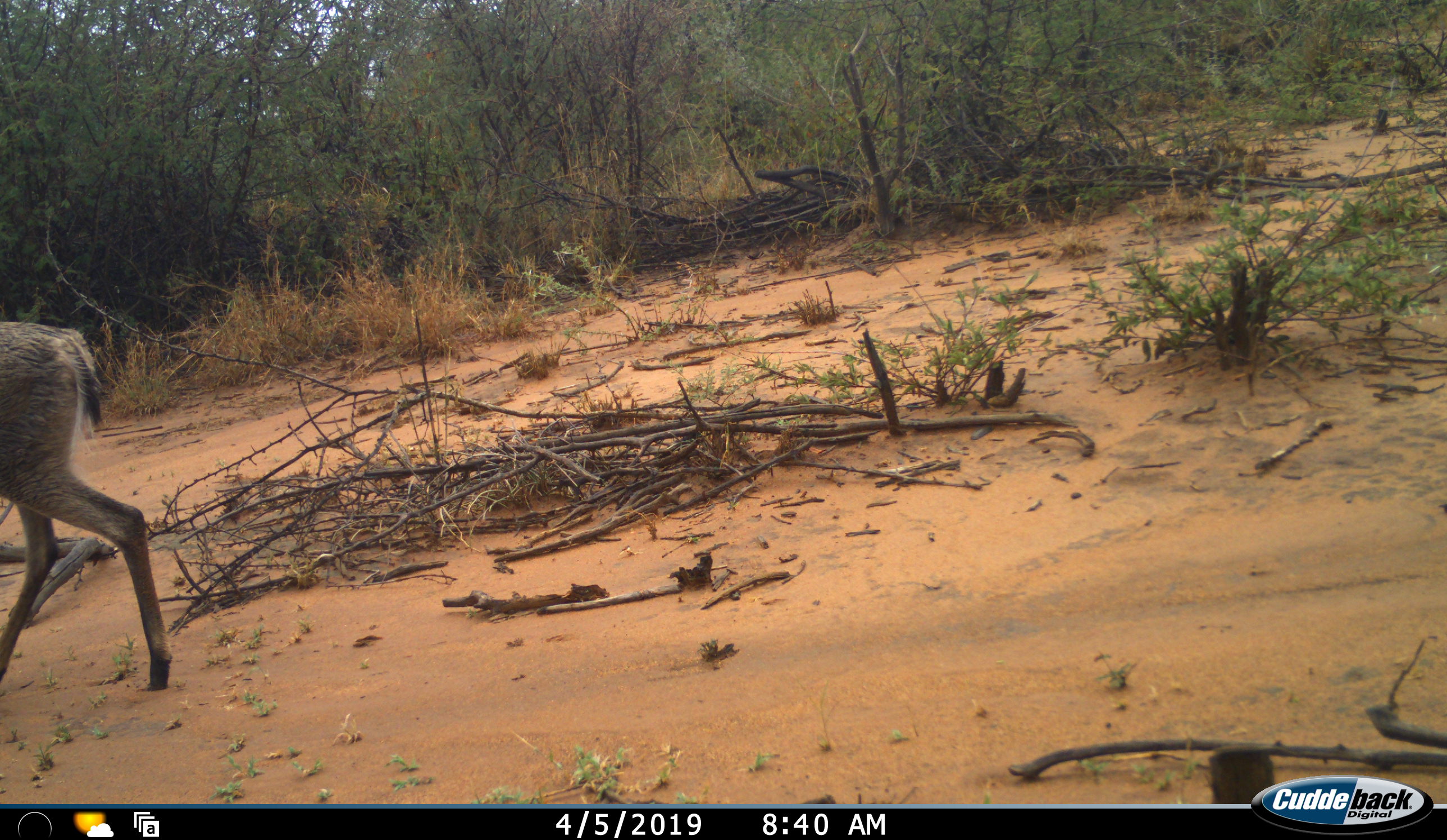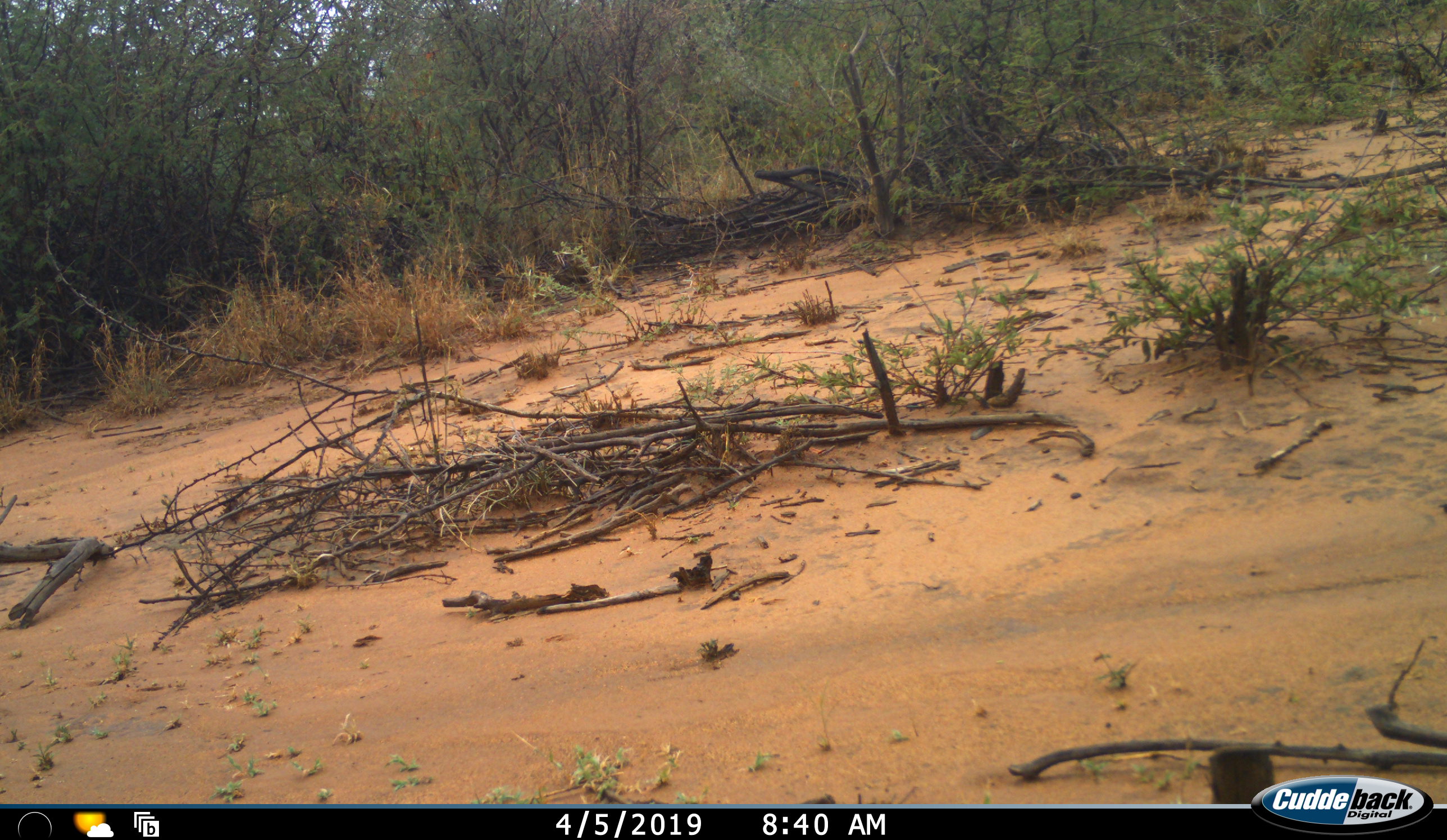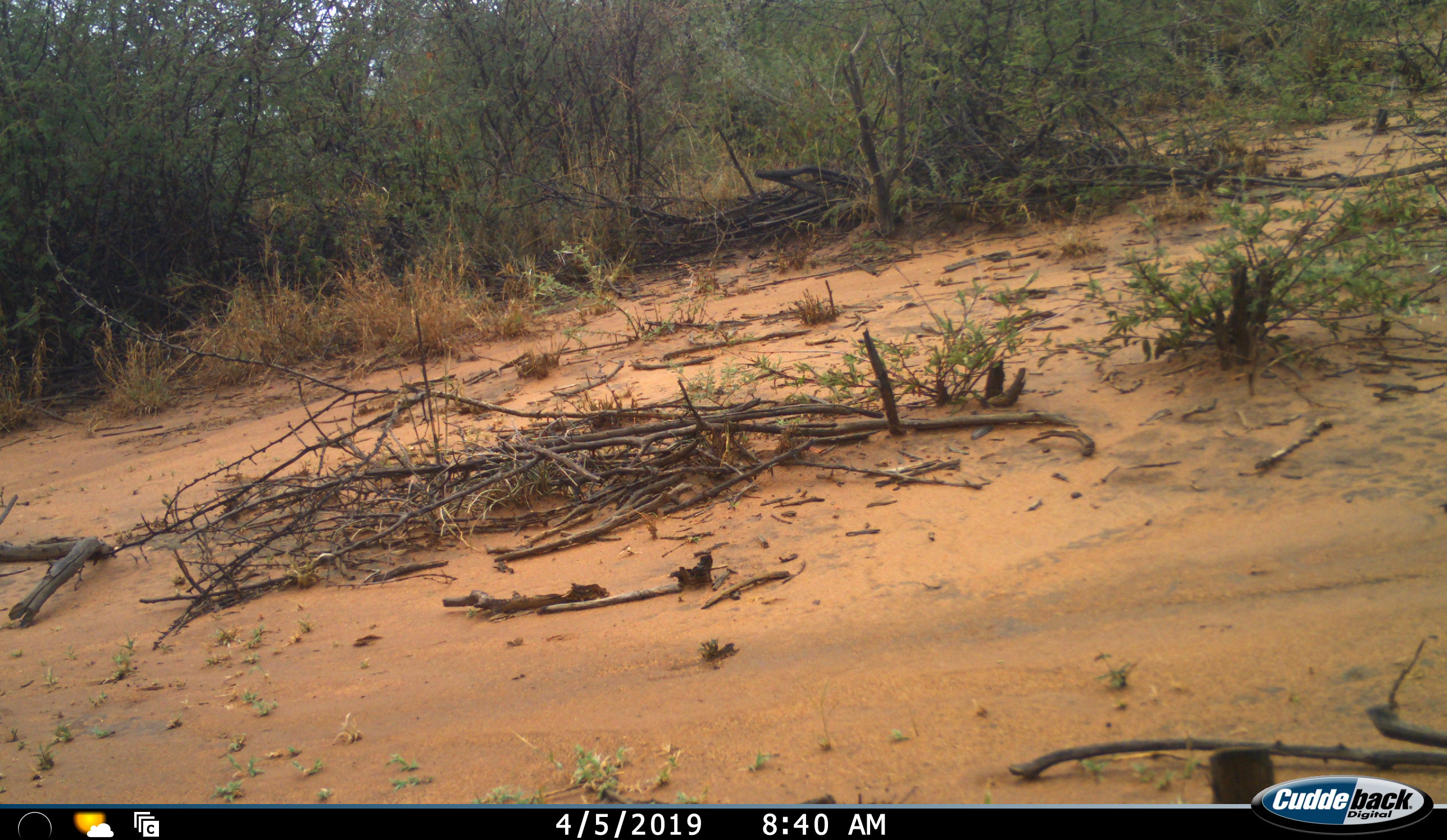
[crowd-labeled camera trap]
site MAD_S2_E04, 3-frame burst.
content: unidentified animal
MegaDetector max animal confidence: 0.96